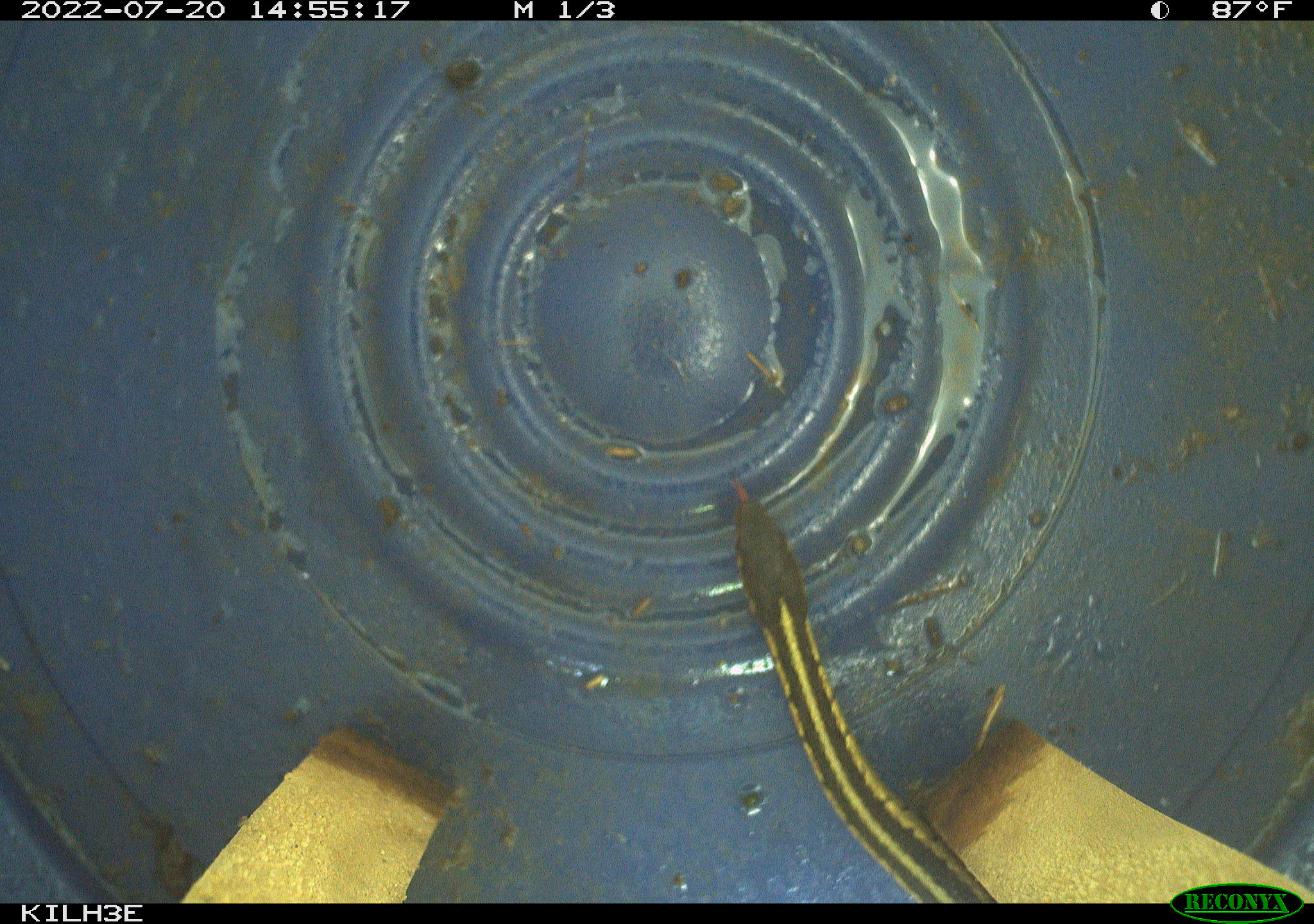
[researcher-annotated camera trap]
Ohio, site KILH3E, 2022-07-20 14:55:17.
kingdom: Animalia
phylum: Chordata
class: Reptilia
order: Squamata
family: Colubridae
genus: Thamnophis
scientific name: Thamnophis sirtalis sirtalis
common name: eastern gartersnake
Eastern gartersnake (Thamnophis sirtalis sirtalis).